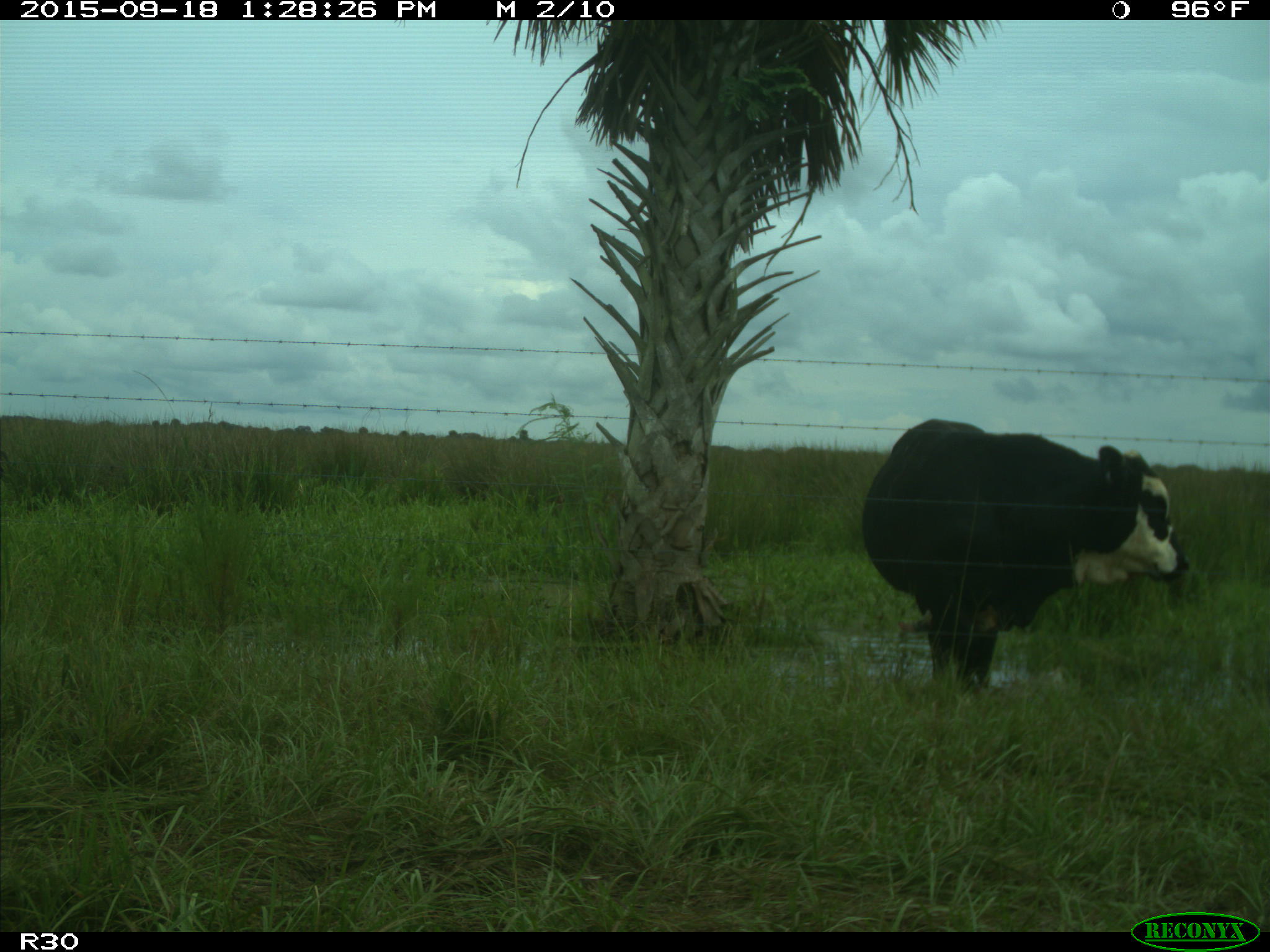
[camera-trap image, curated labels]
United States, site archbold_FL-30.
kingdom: Animalia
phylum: Chordata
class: Mammalia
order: Artiodactyla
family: Bovidae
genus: Bos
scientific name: Bos taurus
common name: domestic cow